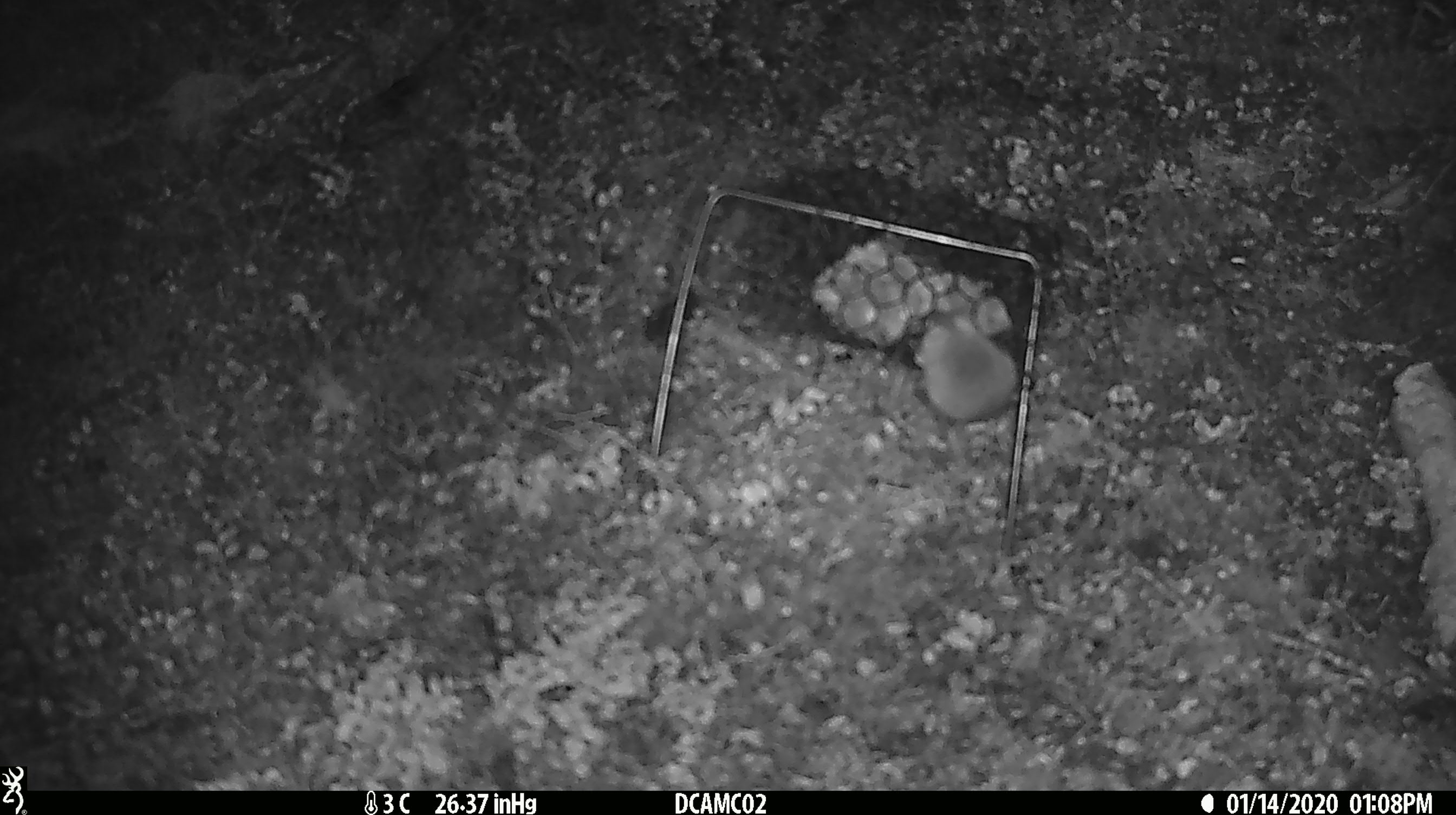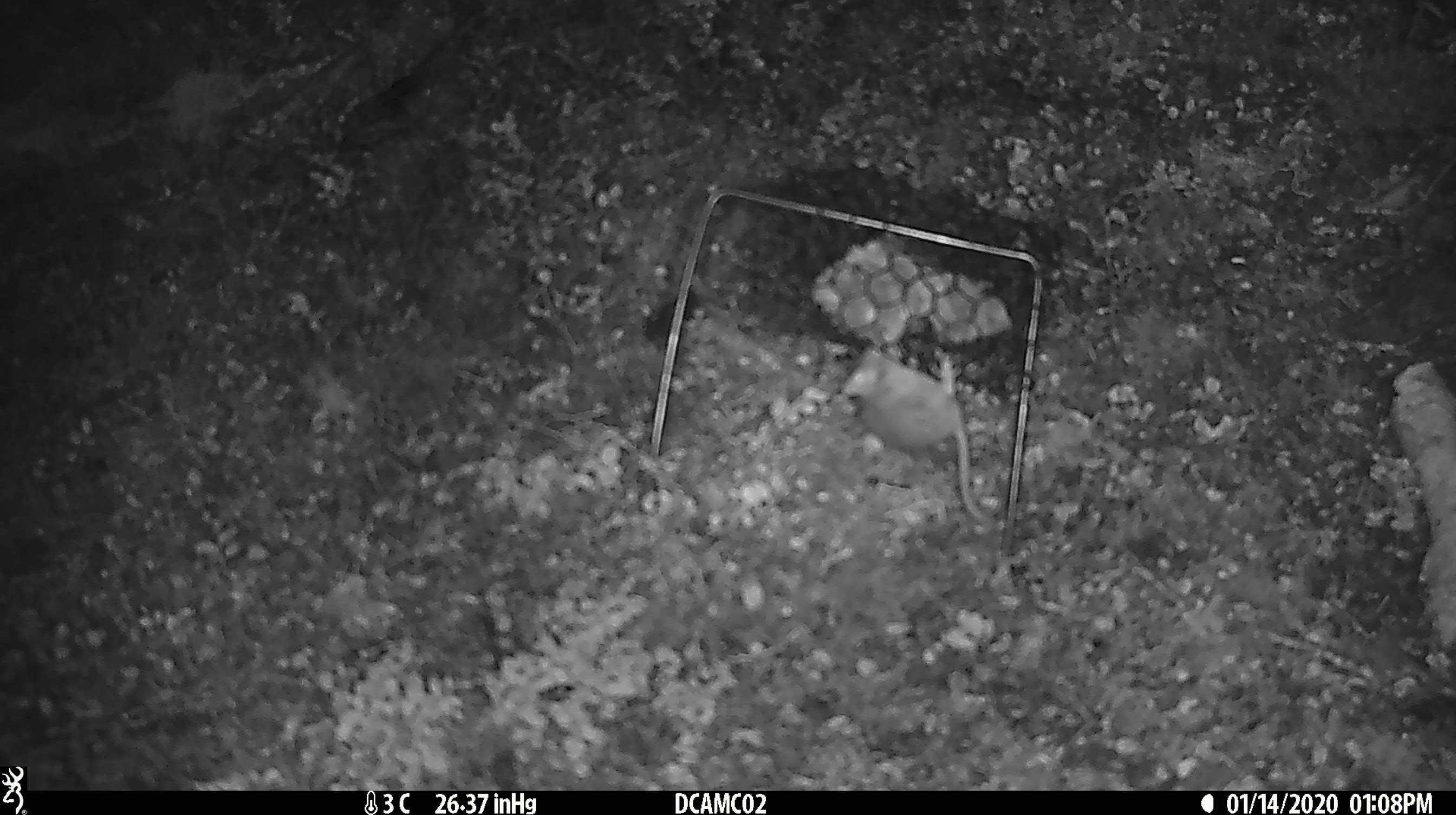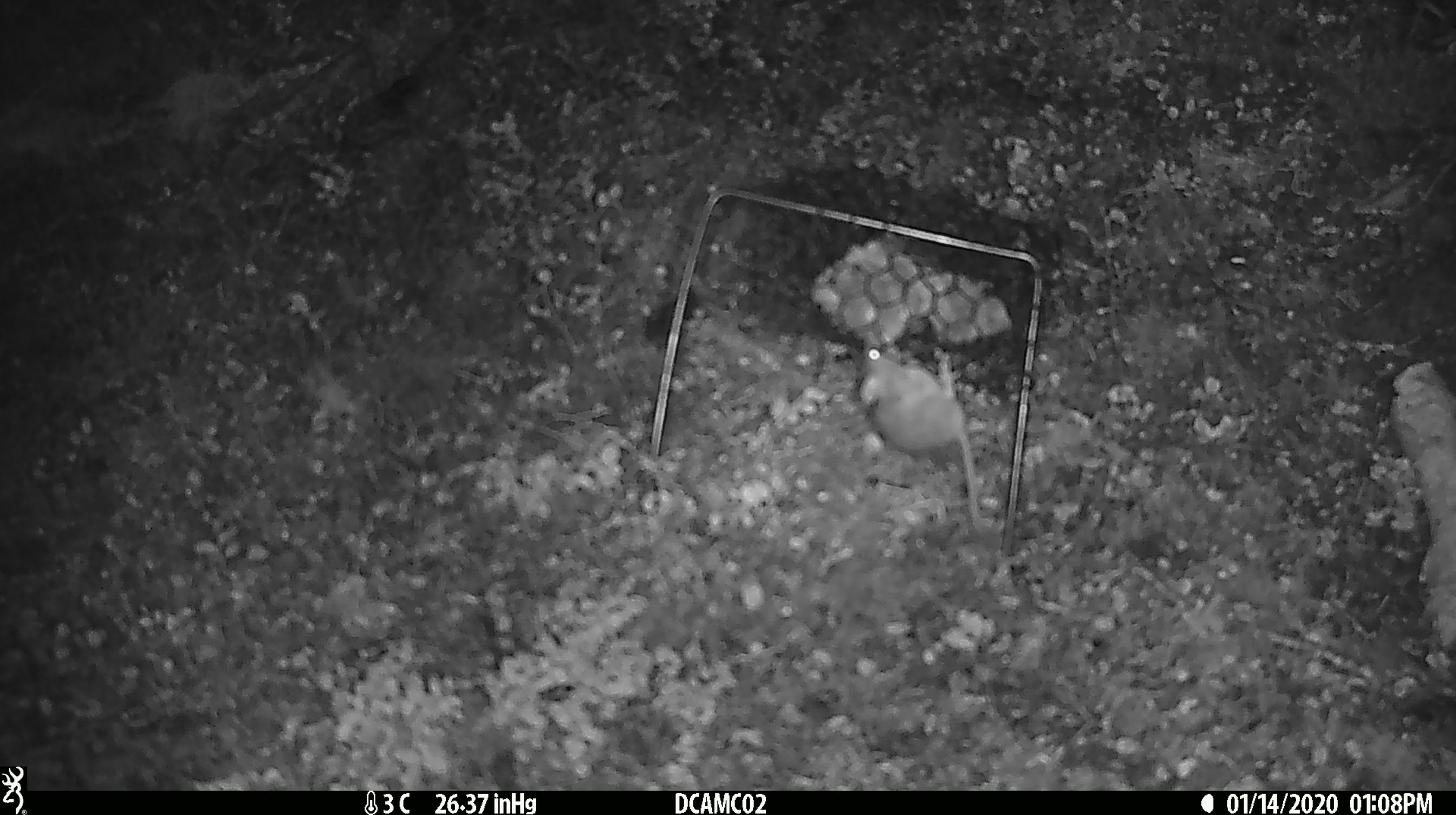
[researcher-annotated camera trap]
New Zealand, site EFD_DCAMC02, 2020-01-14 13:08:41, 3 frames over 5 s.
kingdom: Animalia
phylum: Chordata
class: Mammalia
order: Rodentia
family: Muridae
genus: Mus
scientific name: Mus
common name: mouse